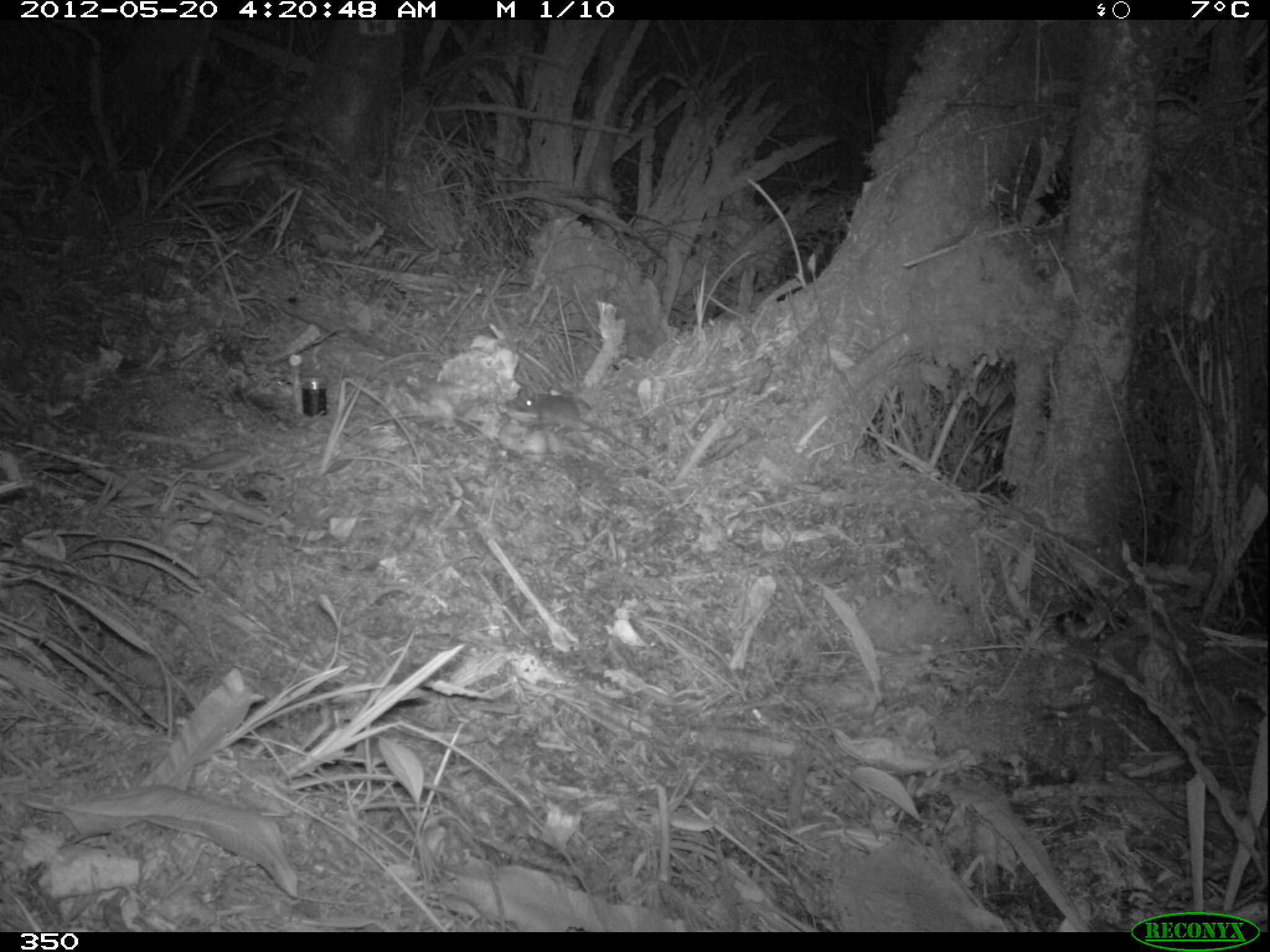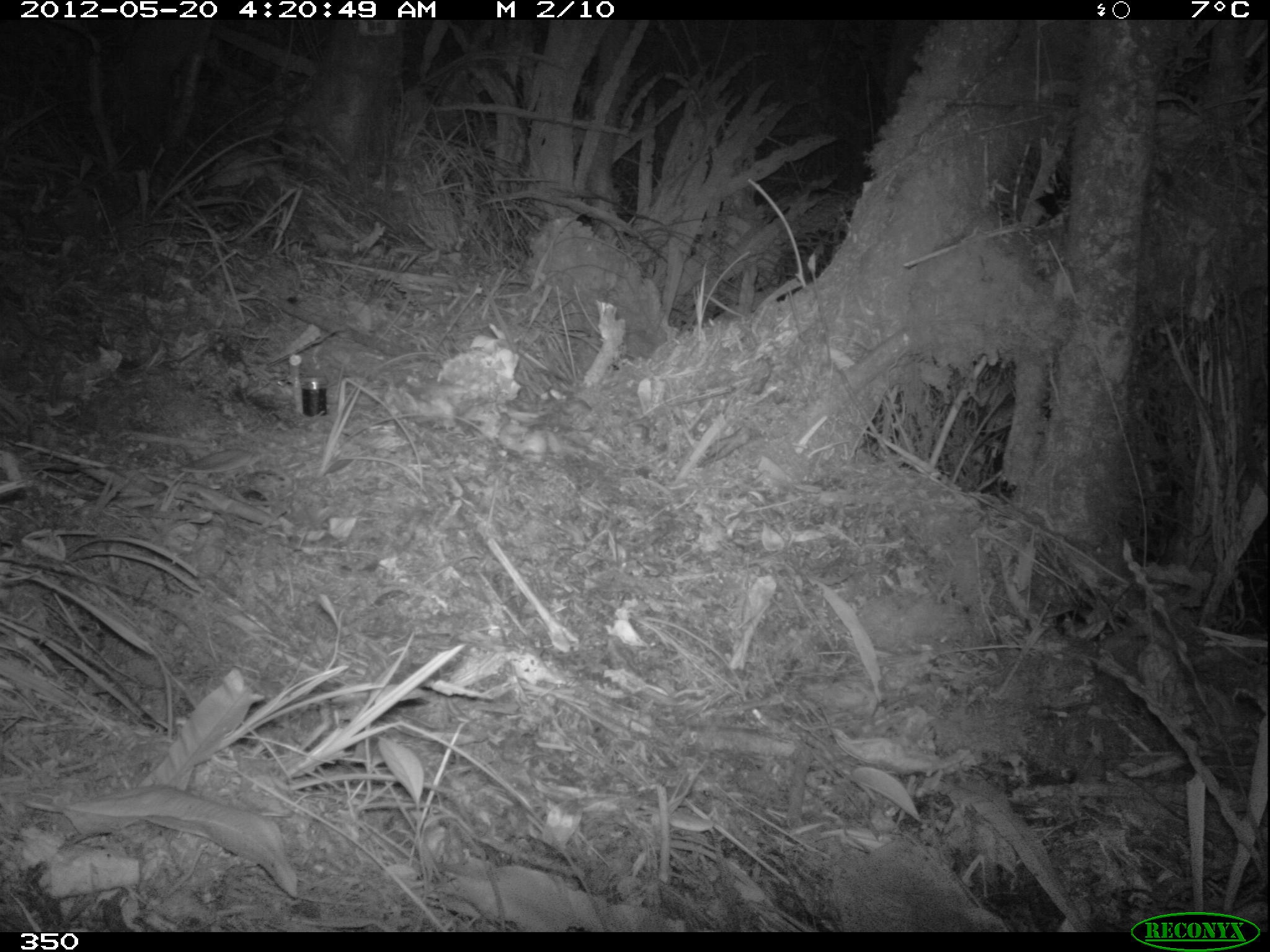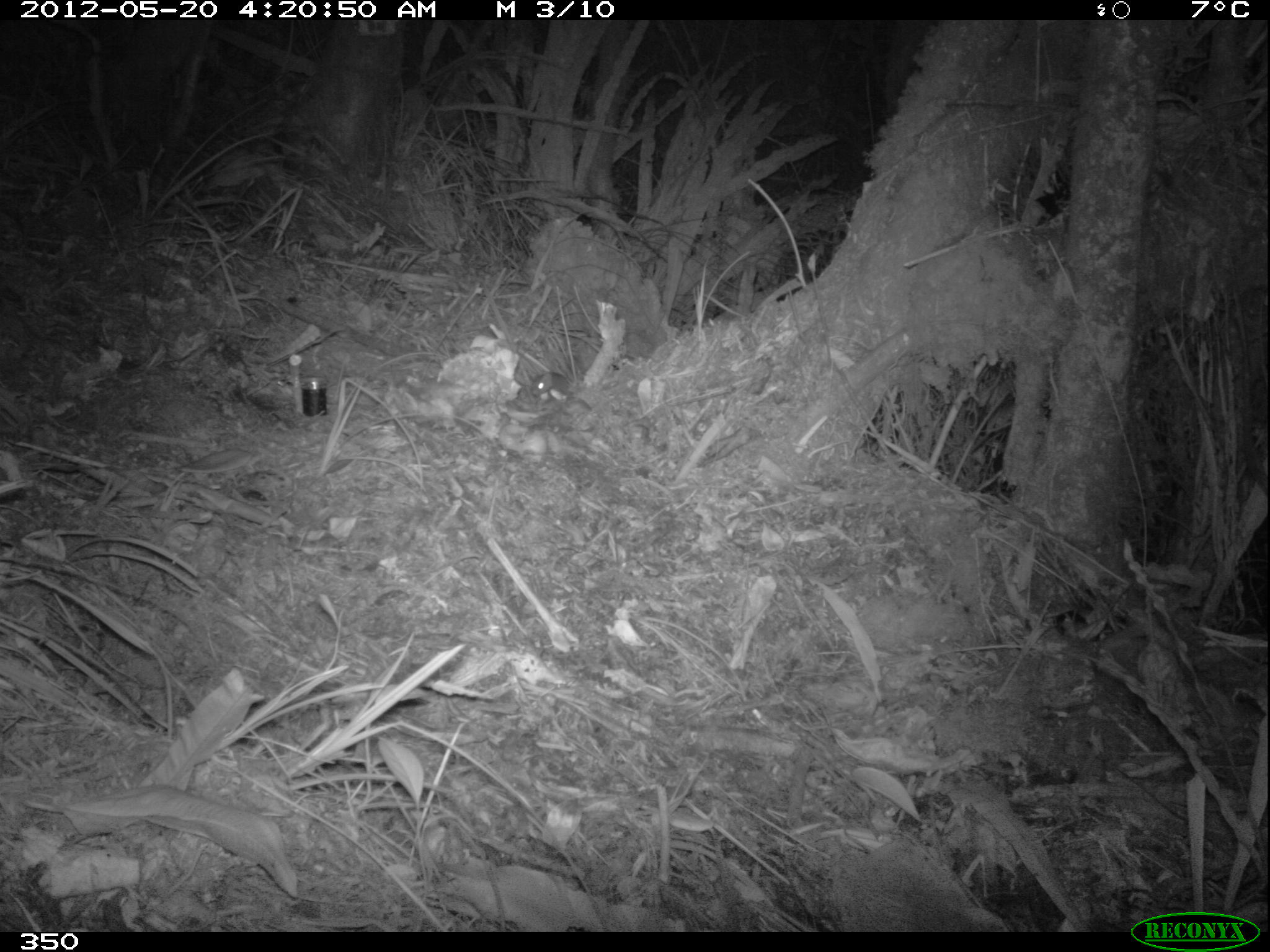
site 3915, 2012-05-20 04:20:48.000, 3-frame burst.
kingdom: Animalia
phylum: Chordata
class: Mammalia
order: Rodentia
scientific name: Rodentia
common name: rodents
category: unknown rodent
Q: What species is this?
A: Unknown rodent (rodents) (Rodentia).